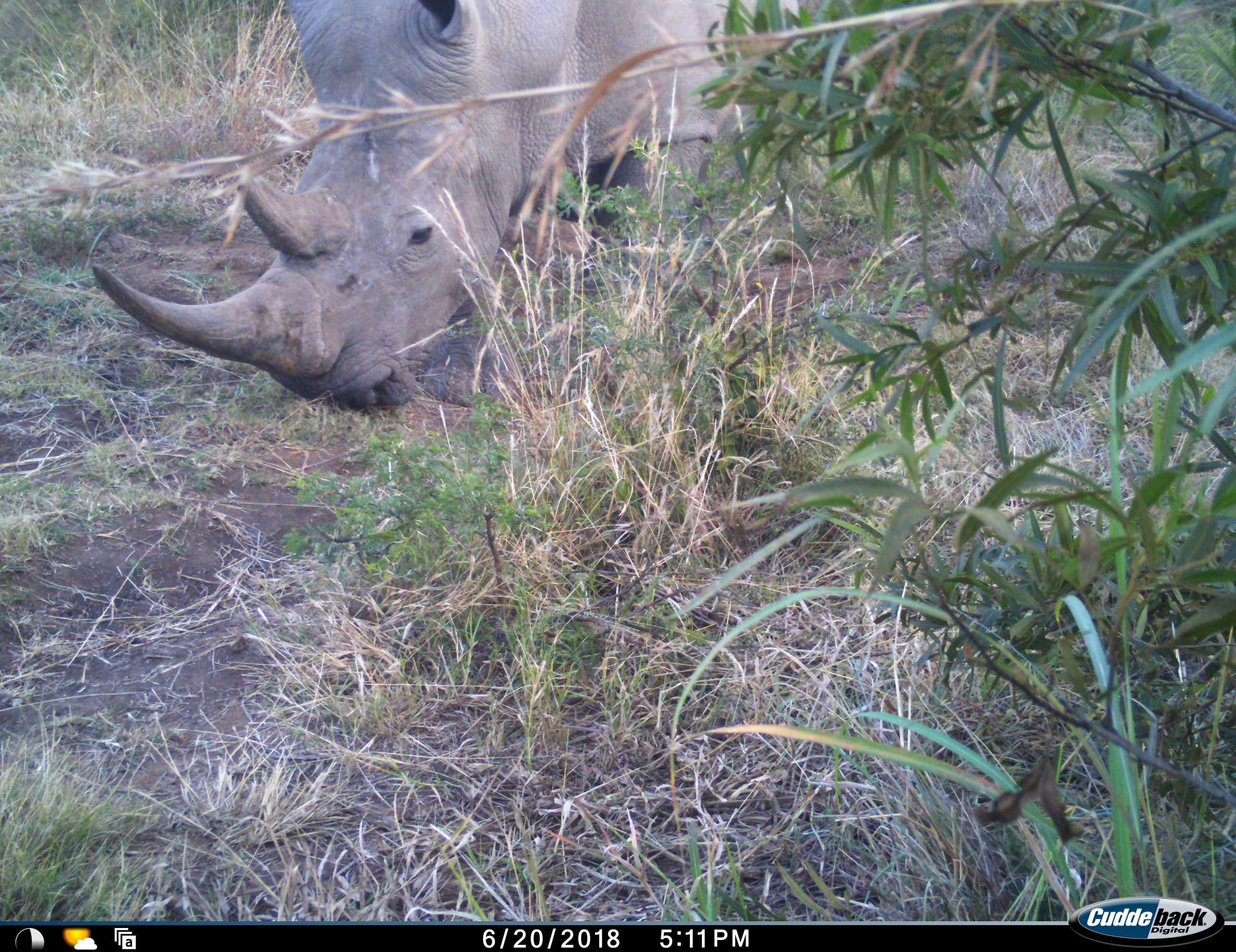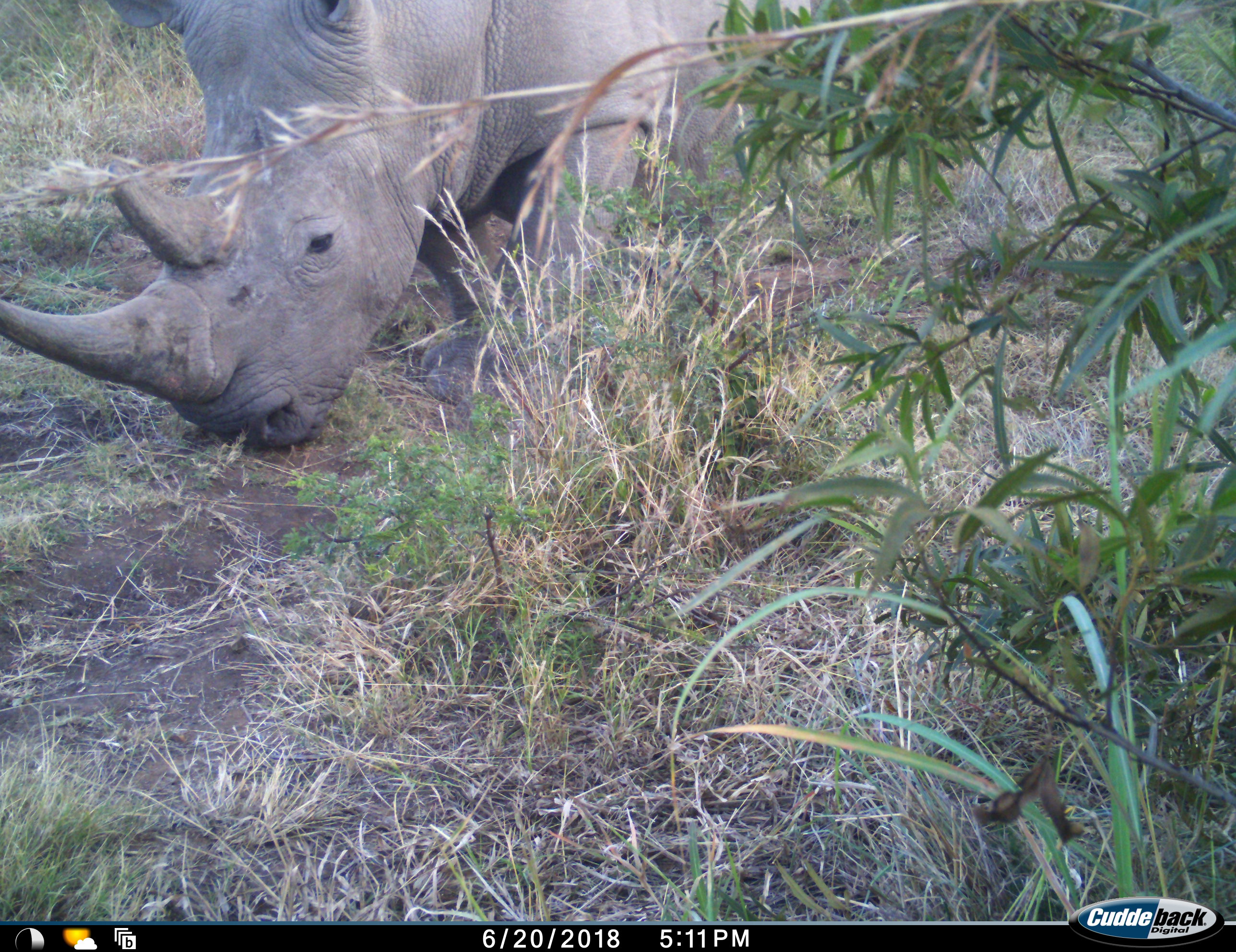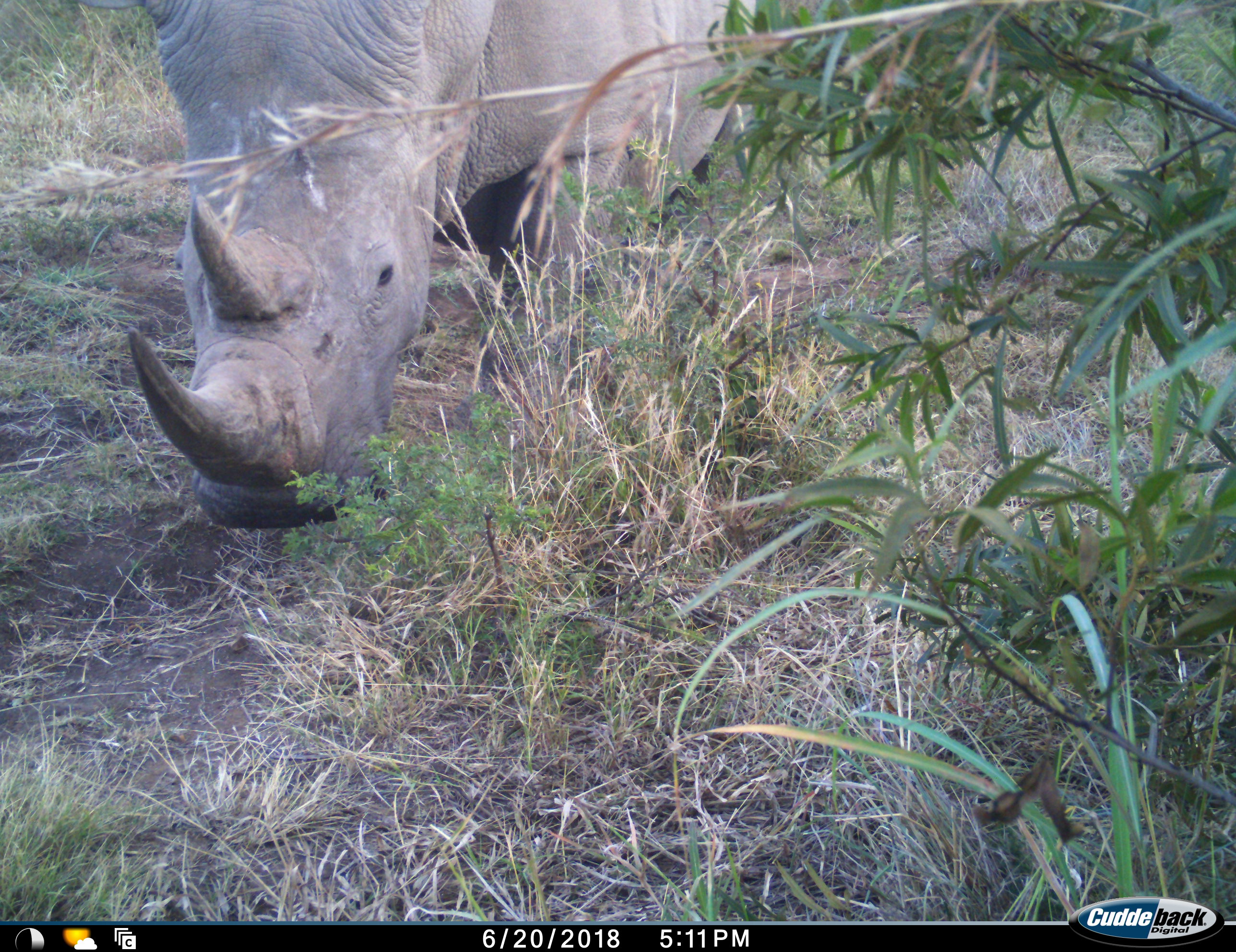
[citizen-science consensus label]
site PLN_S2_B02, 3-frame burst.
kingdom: Animalia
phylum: Chordata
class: Mammalia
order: Perissodactyla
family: Rhinocerotidae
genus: Ceratotherium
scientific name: Ceratotherium simum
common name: white rhinoceros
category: rhinoceroswhite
Rhinoceroswhite (white rhinoceros) (Ceratotherium simum), count 1. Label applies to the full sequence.